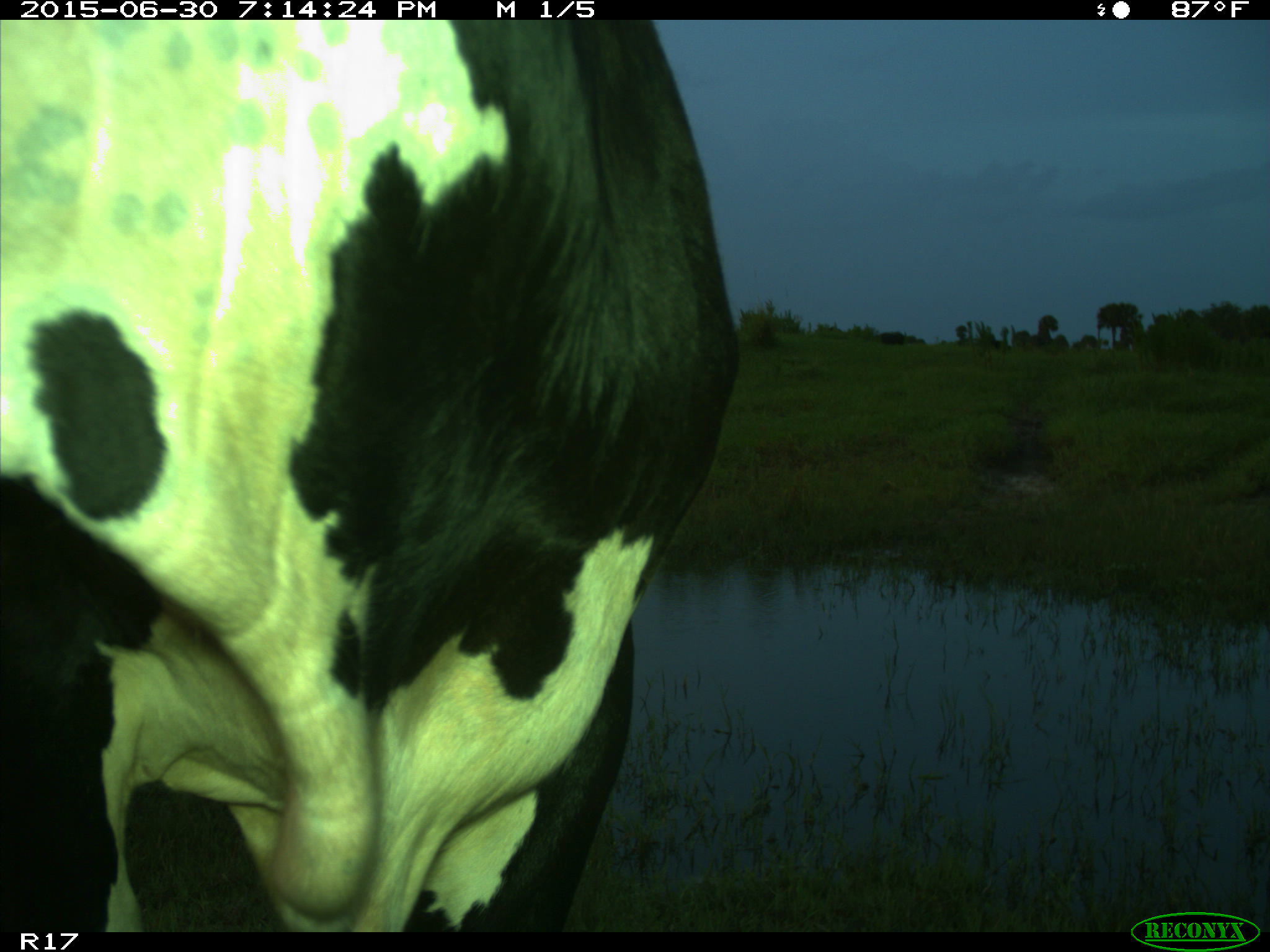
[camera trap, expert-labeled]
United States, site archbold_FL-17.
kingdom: Animalia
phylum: Chordata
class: Mammalia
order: Artiodactyla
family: Bovidae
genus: Bos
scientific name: Bos taurus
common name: domestic cow